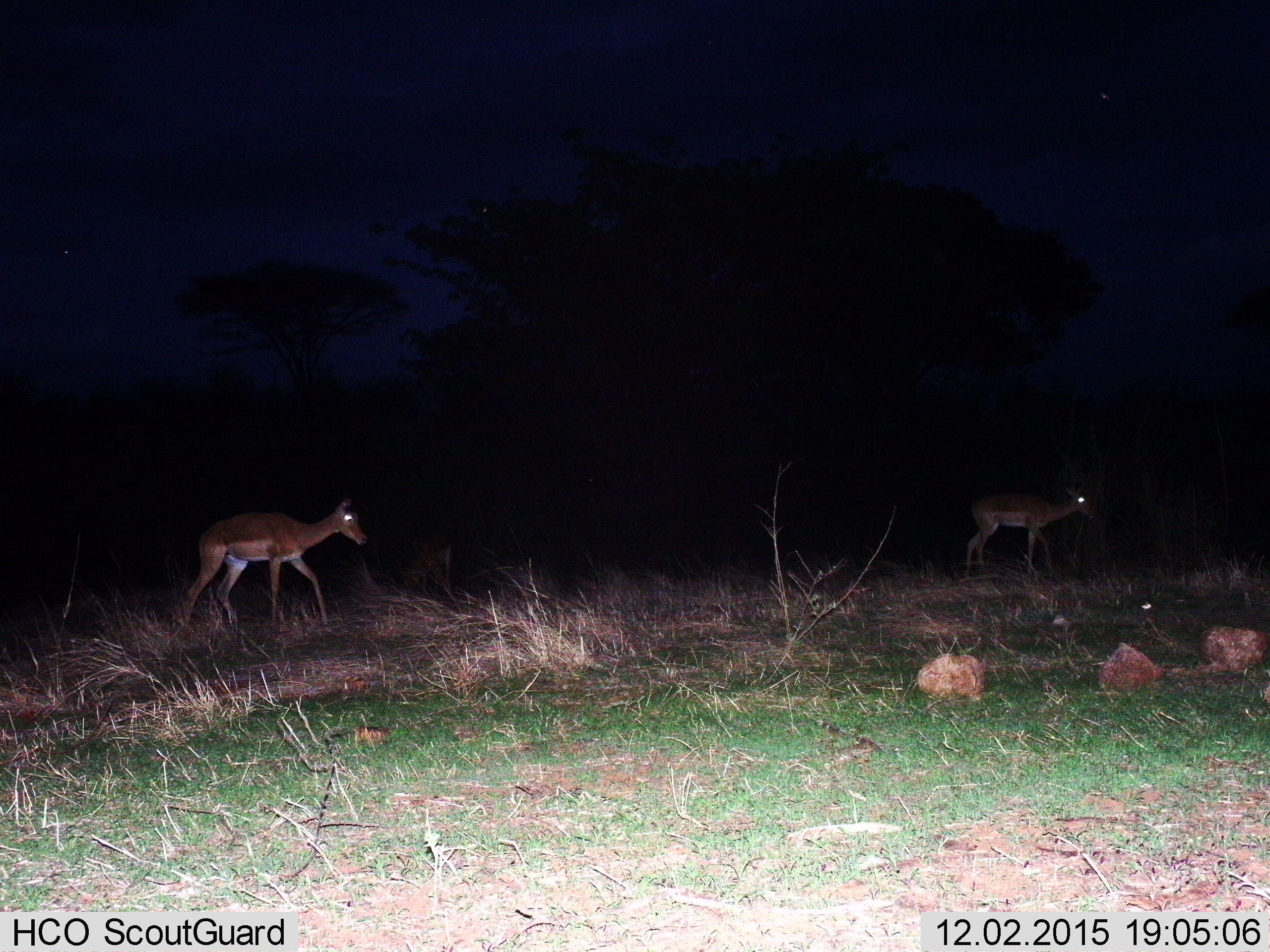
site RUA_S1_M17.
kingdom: Animalia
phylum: Chordata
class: Mammalia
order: Artiodactyla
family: Bovidae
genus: Aepyceros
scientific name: Aepyceros melampus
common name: impala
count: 2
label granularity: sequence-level